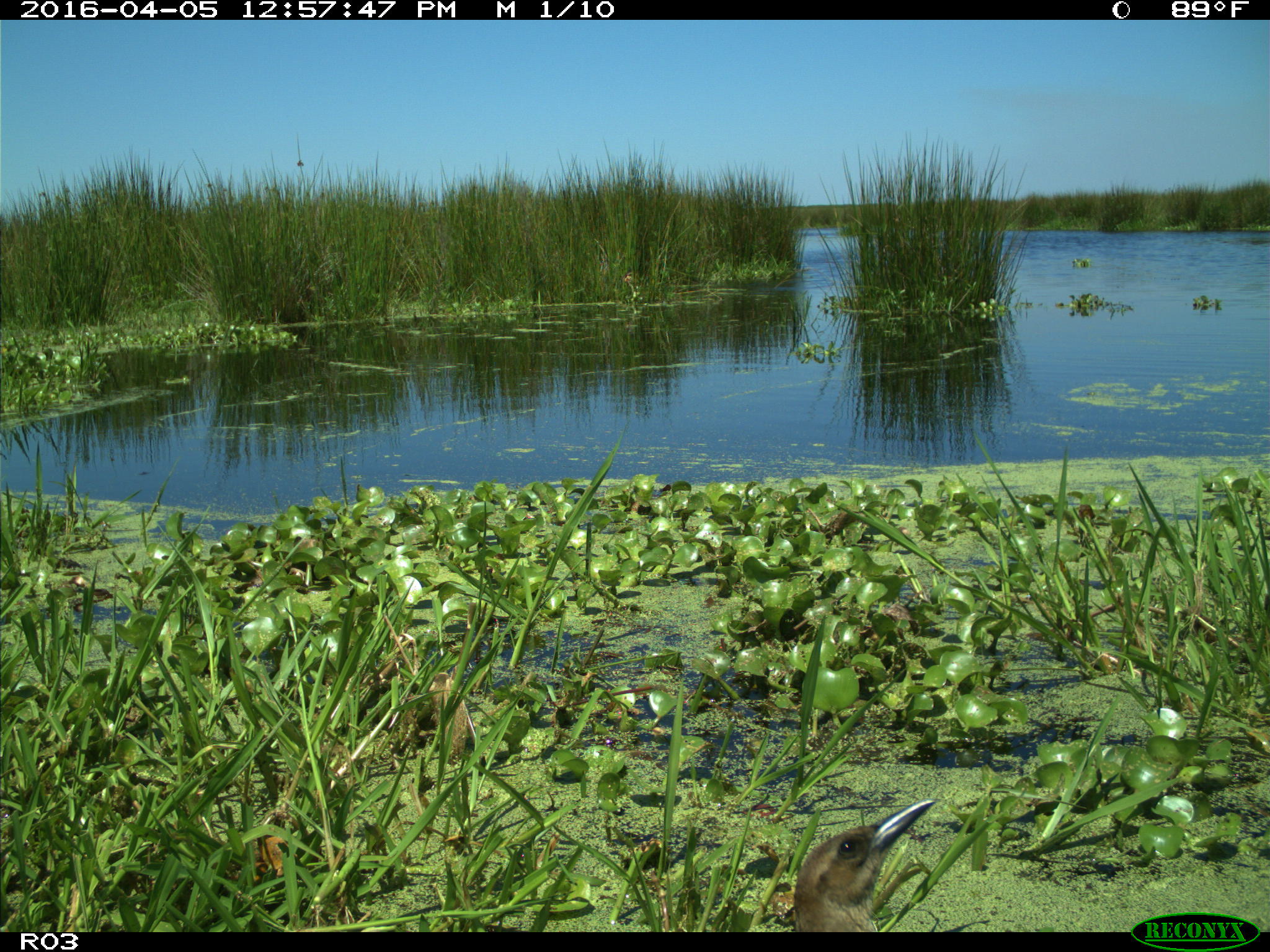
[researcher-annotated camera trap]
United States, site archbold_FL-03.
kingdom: Animalia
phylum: Chordata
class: Aves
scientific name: Aves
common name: birds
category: unidentified bird